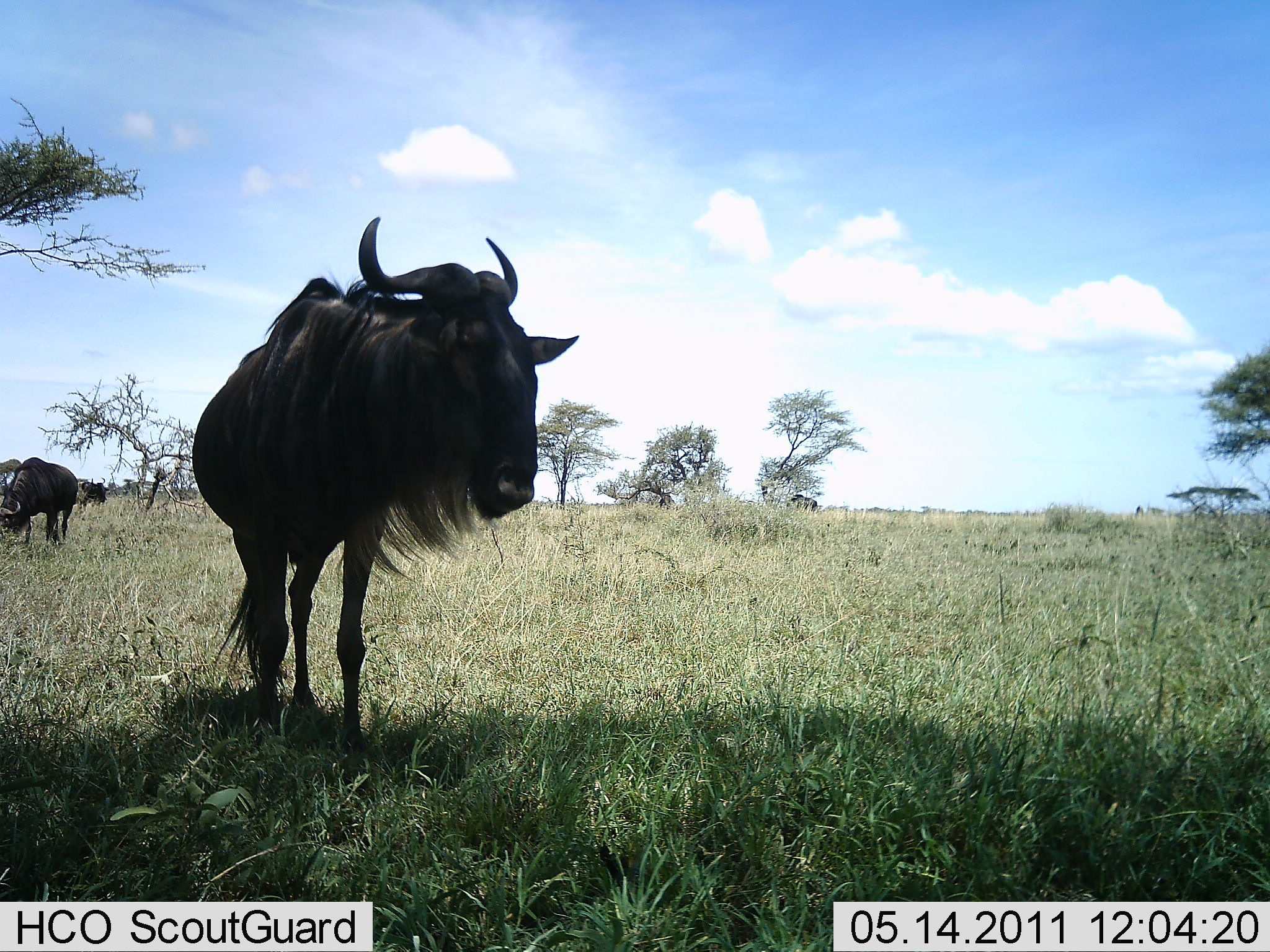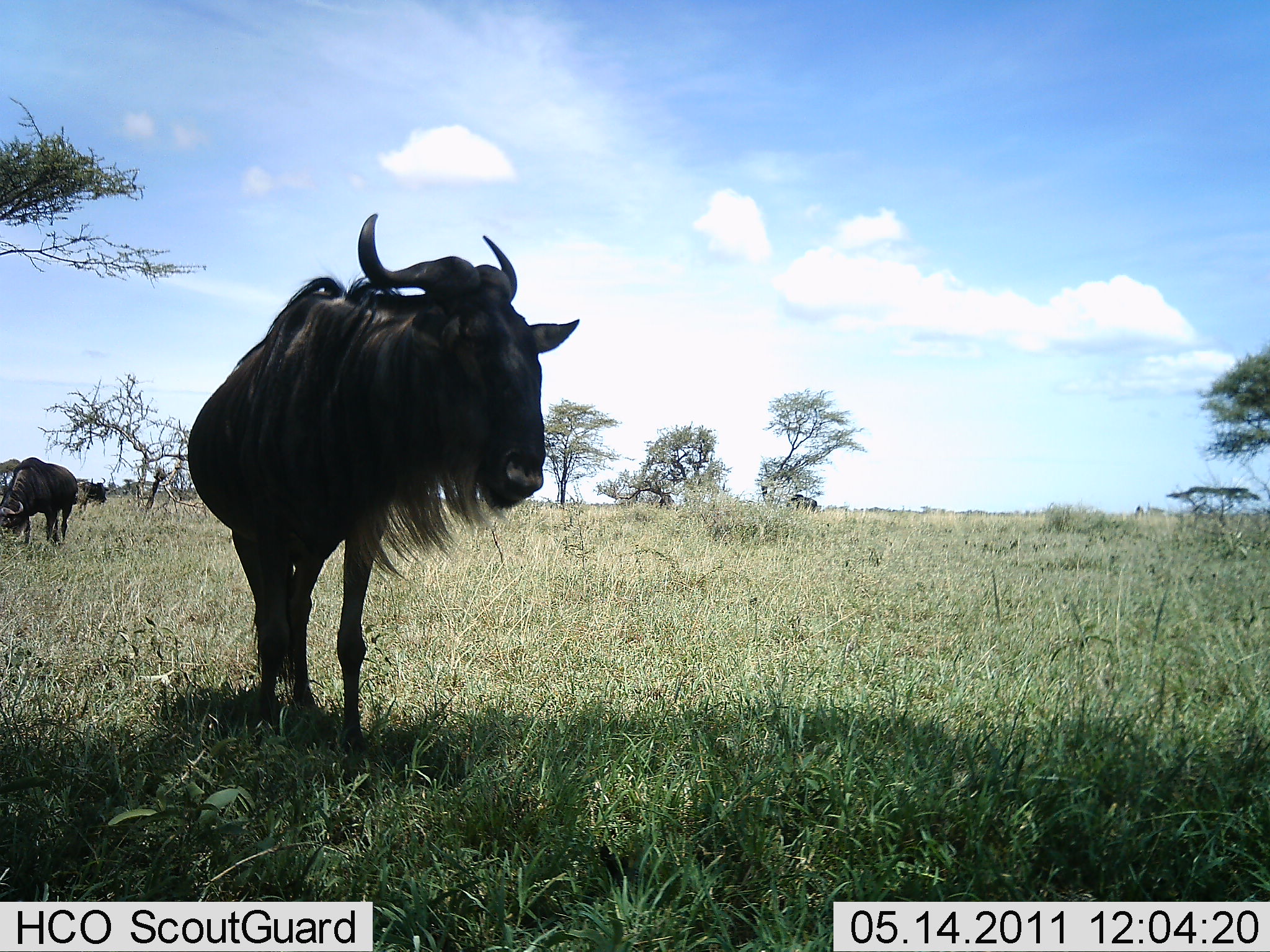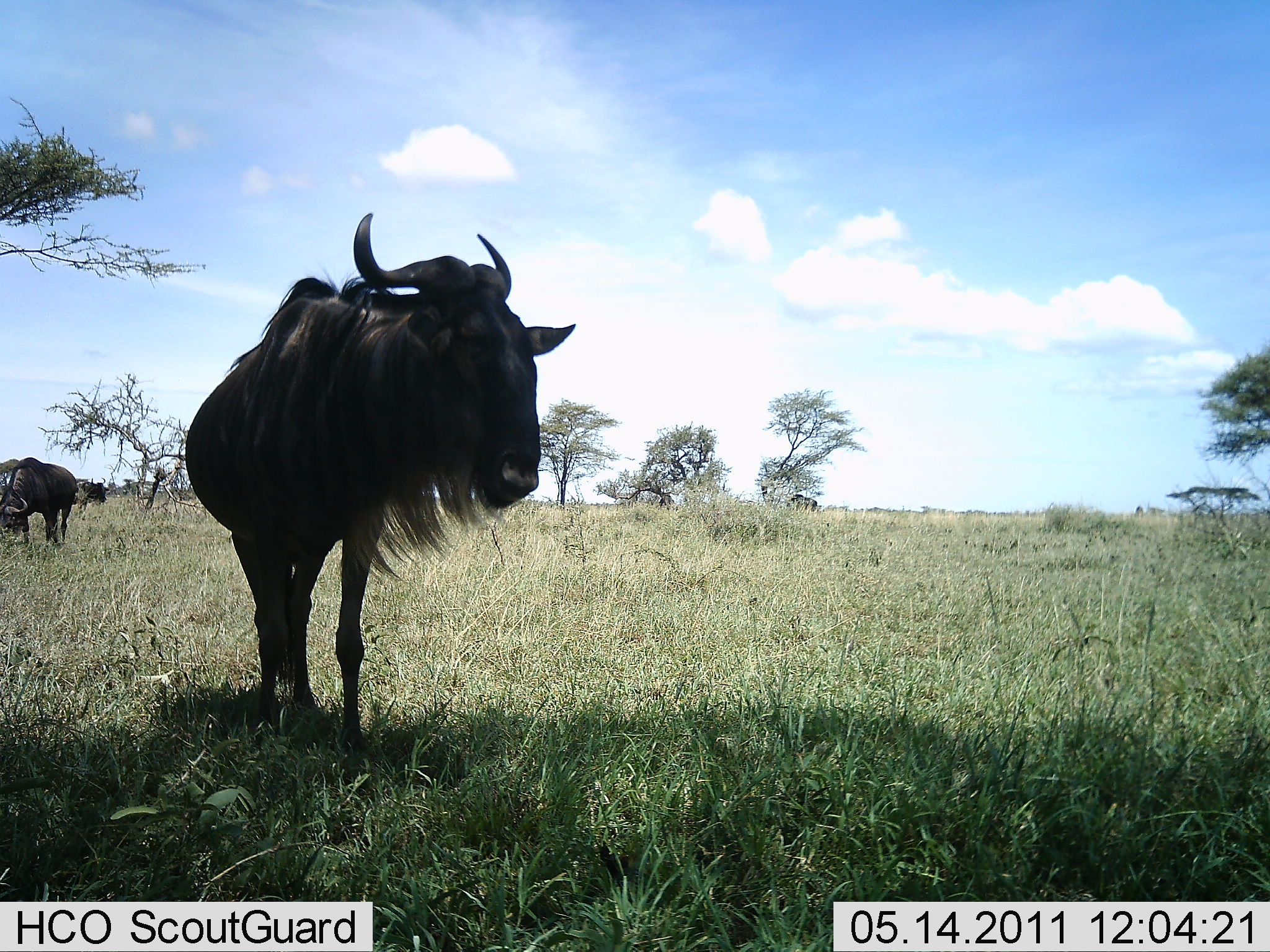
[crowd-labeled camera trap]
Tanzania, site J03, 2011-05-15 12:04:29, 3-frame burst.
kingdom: Animalia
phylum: Chordata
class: Mammalia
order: Artiodactyla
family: Bovidae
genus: Connochaetes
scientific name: Connochaetes taurinus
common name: blue wildebeest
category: wildebeest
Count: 2.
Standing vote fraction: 93%.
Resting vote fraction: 7%.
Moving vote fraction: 0%.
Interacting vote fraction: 0%.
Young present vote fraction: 0%.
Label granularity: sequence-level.